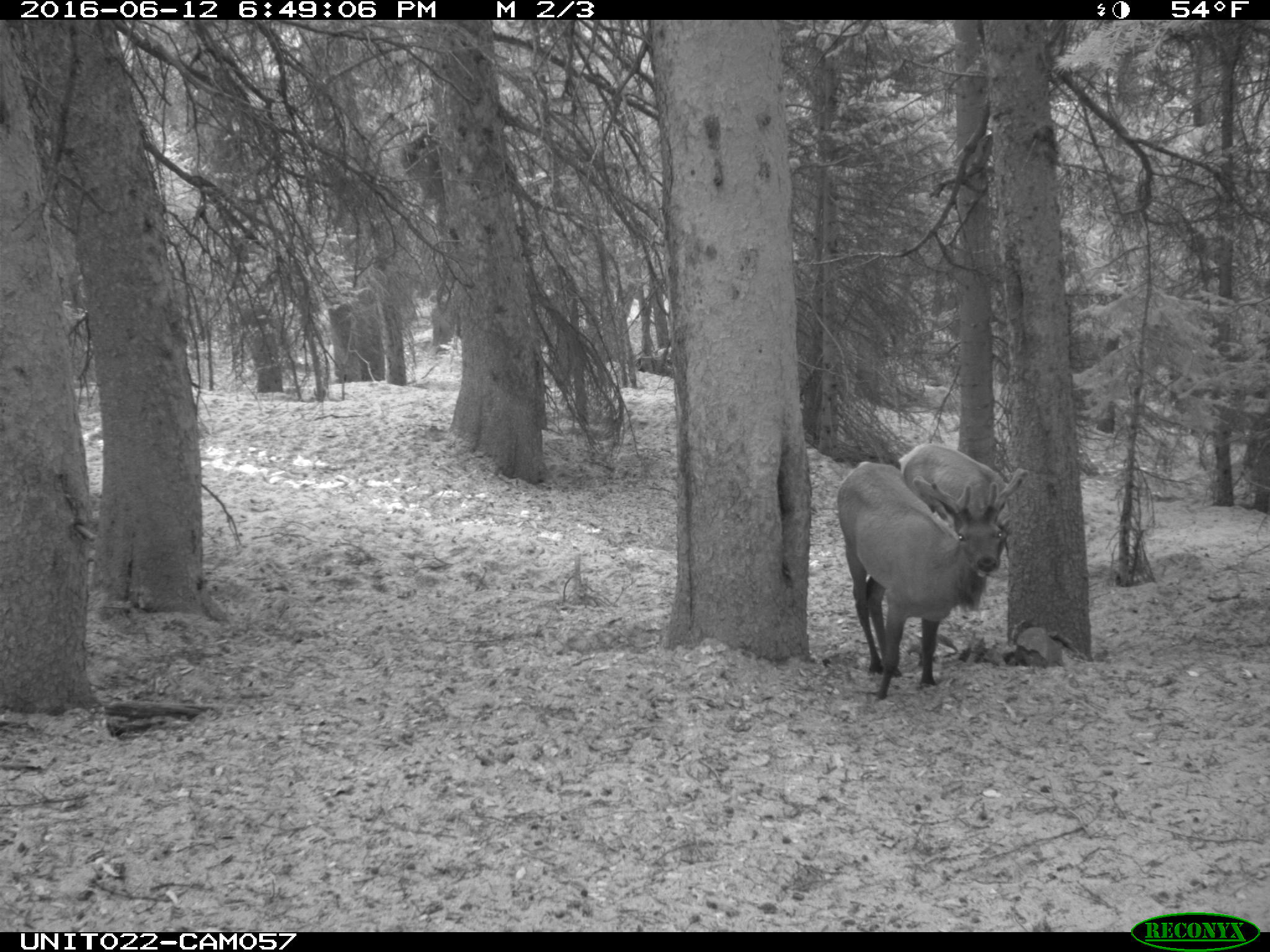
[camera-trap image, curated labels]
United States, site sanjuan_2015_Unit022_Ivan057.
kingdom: Animalia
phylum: Chordata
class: Mammalia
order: Artiodactyla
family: Cervidae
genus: Cervus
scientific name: Cervus elaphus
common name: red deer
Cervus elaphus (red deer).